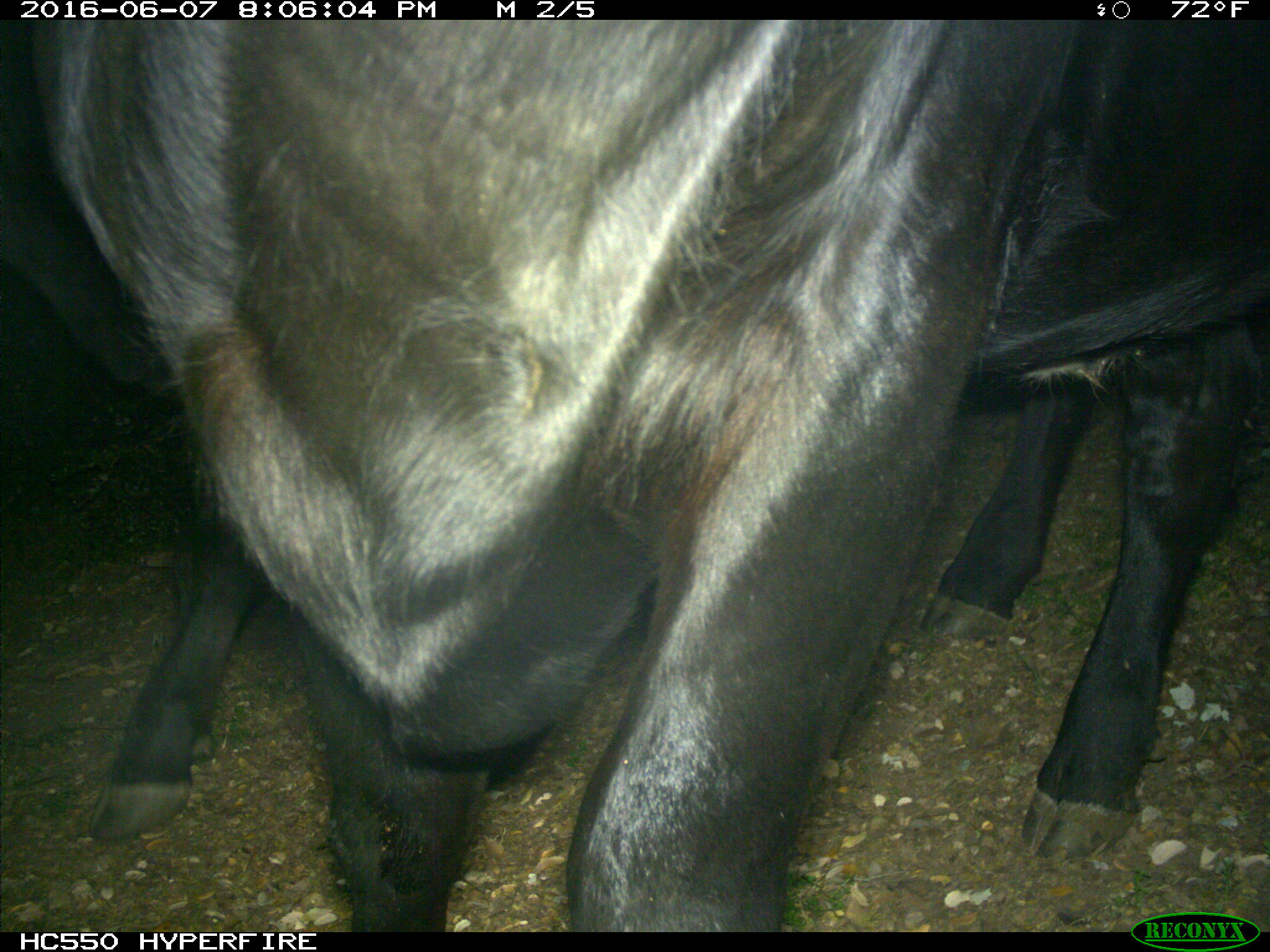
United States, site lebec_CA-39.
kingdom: Animalia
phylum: Chordata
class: Mammalia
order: Artiodactyla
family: Bovidae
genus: Bos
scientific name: Bos taurus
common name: domestic cow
Bos taurus (domestic cow).